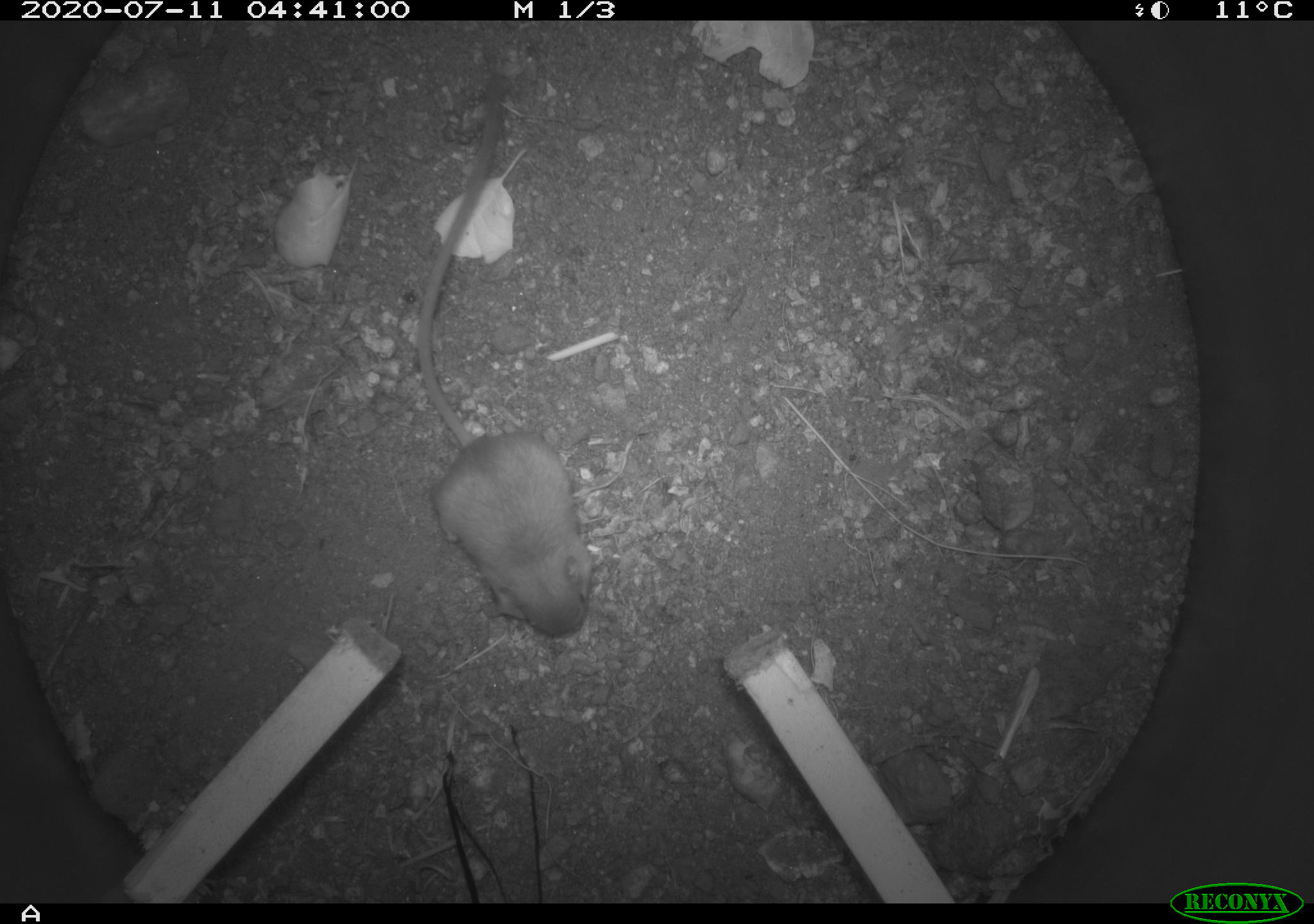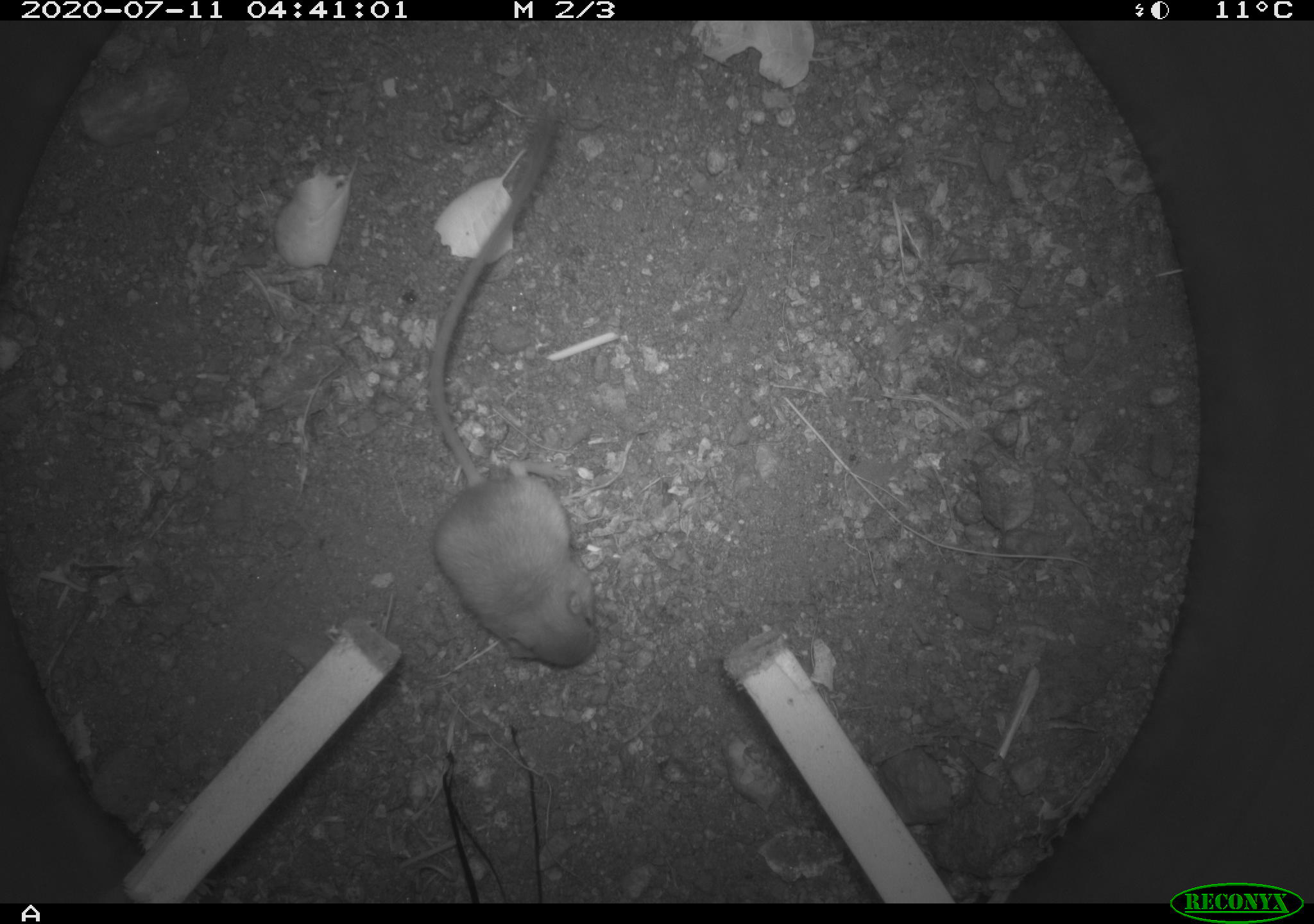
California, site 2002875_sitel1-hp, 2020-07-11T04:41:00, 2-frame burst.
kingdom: Animalia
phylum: Chordata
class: Mammalia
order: Rodentia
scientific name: Rodentia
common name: rodent